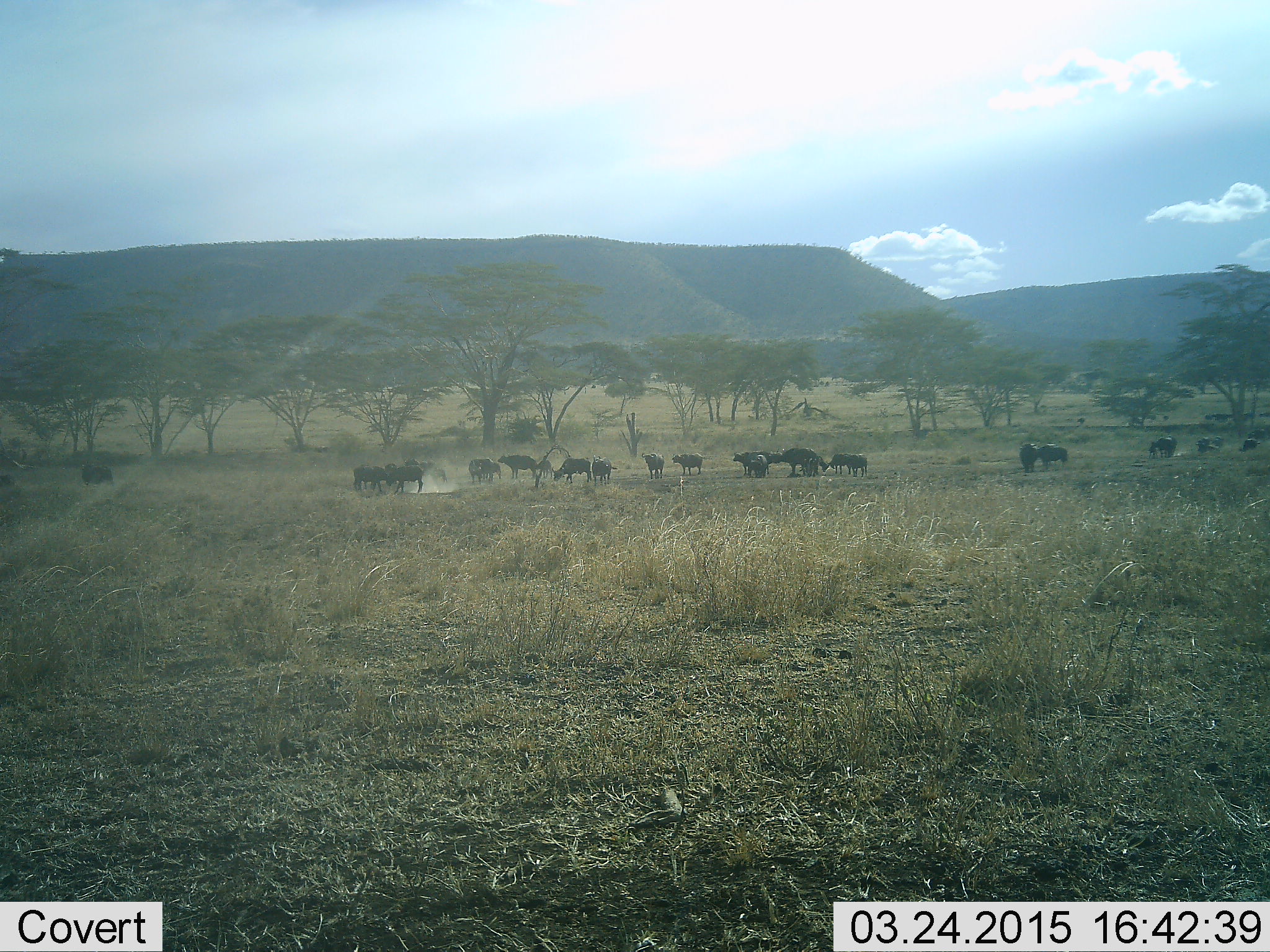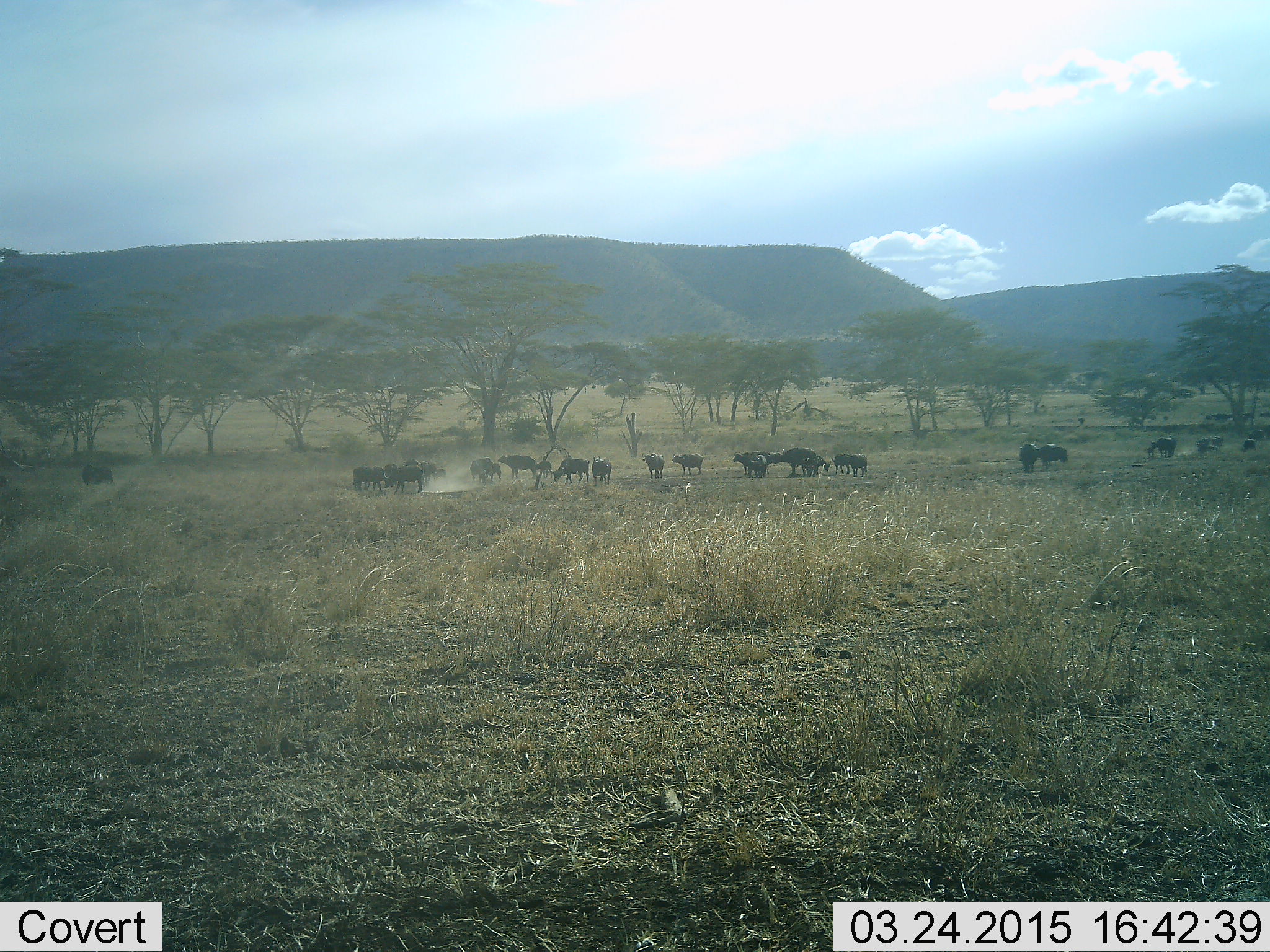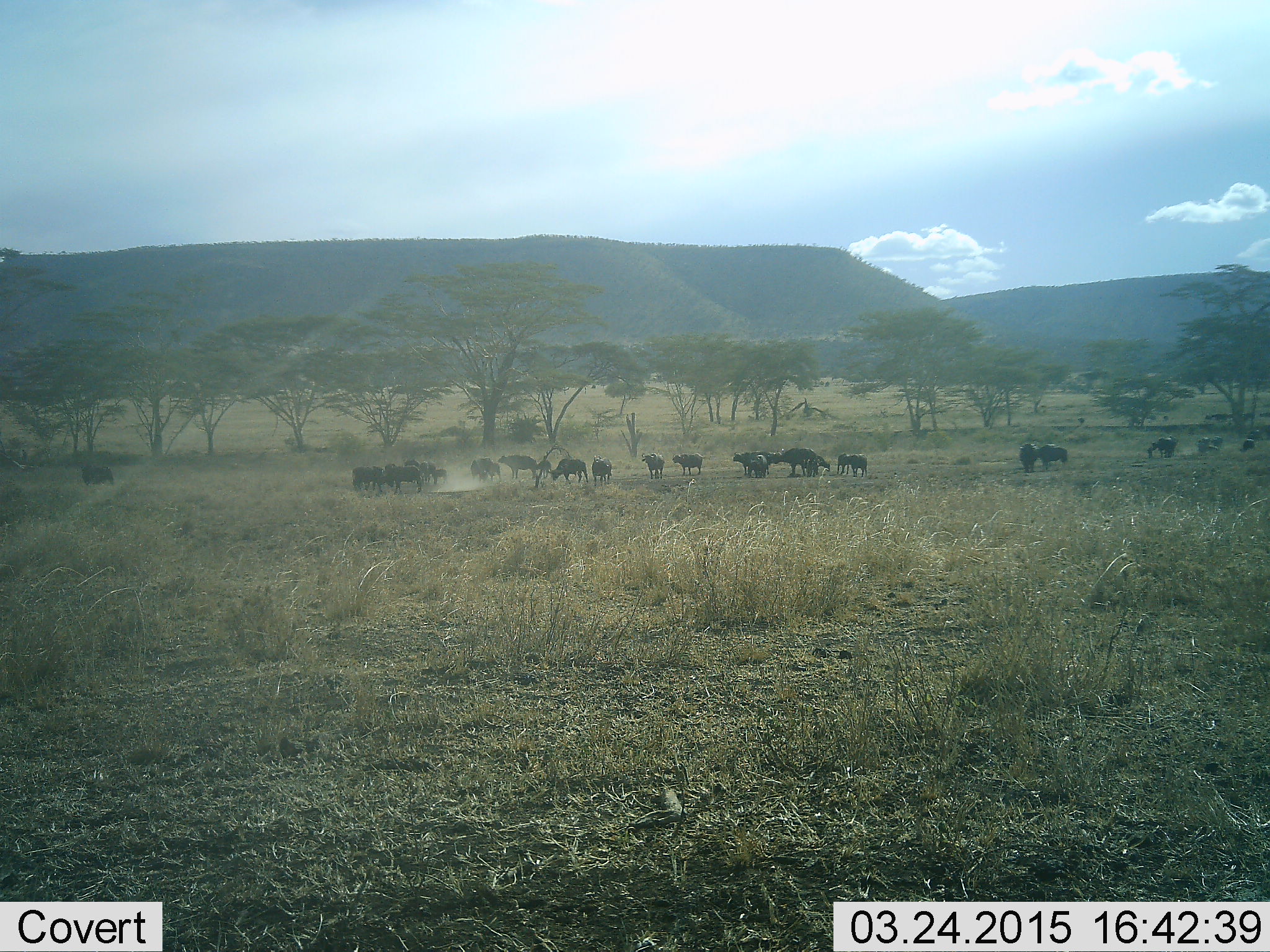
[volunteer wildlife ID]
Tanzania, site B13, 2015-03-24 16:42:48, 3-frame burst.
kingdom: Animalia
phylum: Chordata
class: Mammalia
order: Artiodactyla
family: Bovidae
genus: Syncerus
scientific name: Syncerus caffer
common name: cape buffalo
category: buffalo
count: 11-50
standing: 100%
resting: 10%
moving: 50%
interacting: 10%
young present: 20%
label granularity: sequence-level